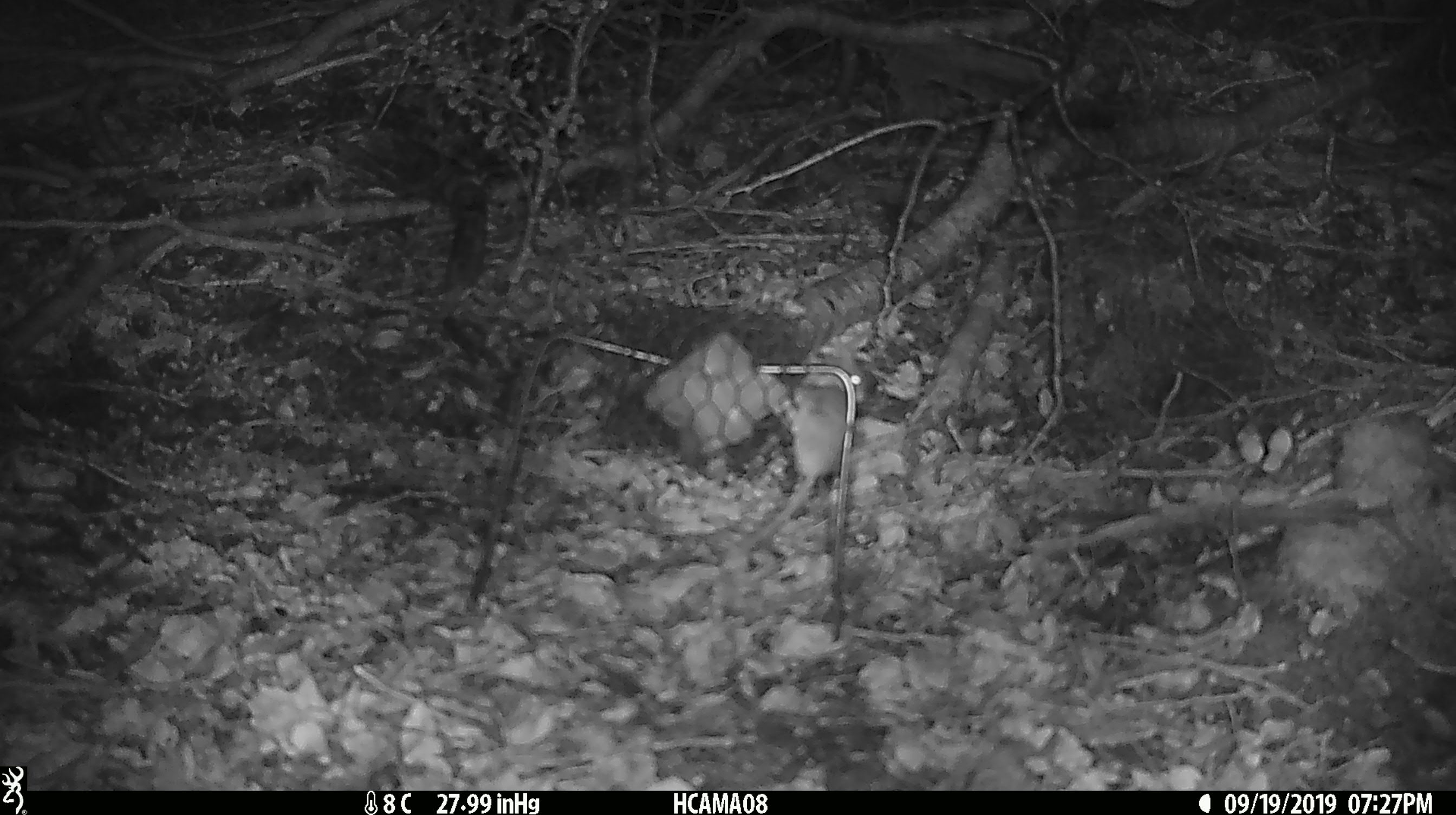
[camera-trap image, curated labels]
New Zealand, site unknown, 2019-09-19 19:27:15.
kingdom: Animalia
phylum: Chordata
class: Mammalia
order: Rodentia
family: Muridae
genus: Mus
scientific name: Mus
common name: mouse